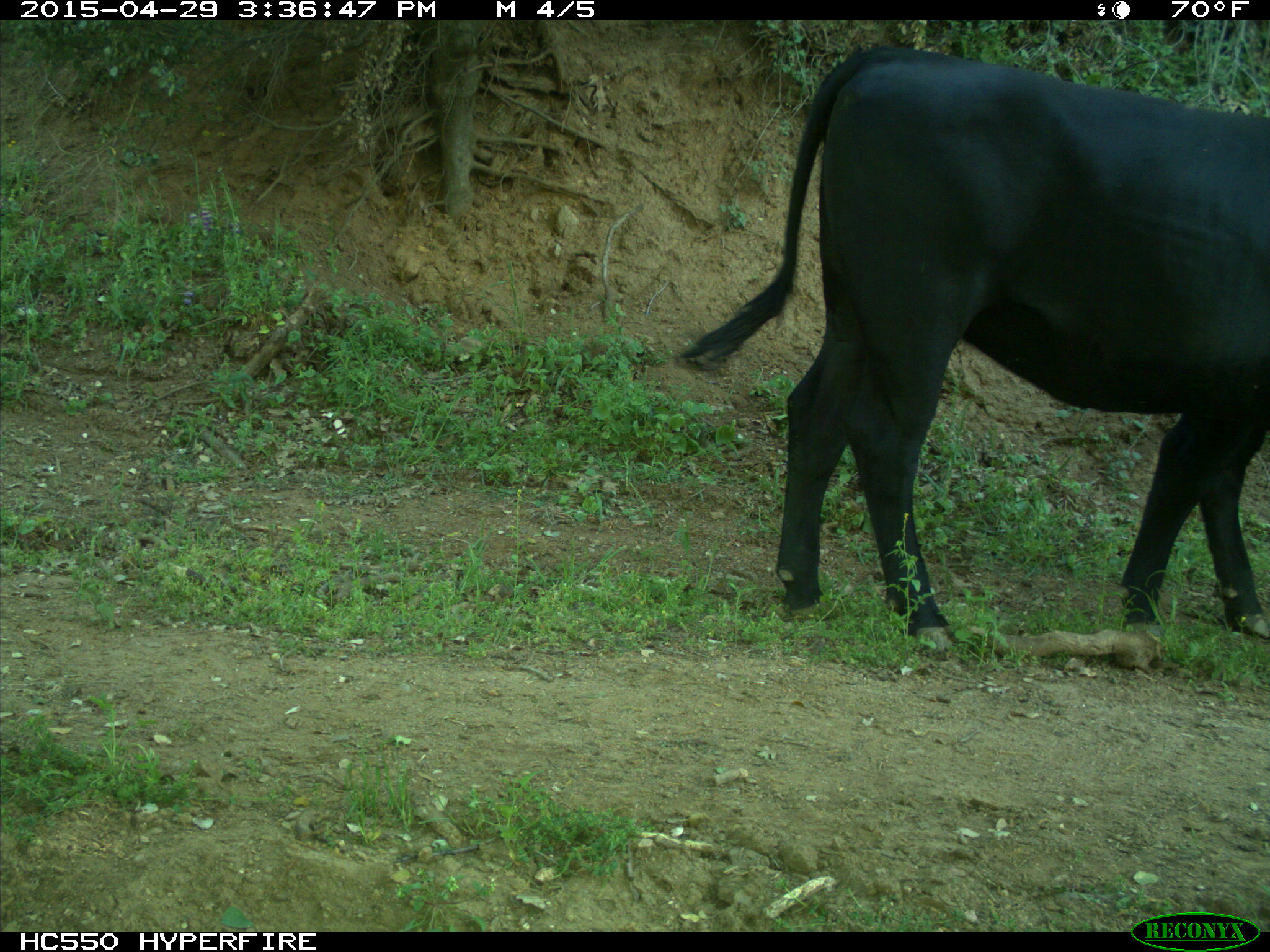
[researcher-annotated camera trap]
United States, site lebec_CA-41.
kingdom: Animalia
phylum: Chordata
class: Mammalia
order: Artiodactyla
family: Bovidae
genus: Bos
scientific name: Bos taurus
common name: domestic cow